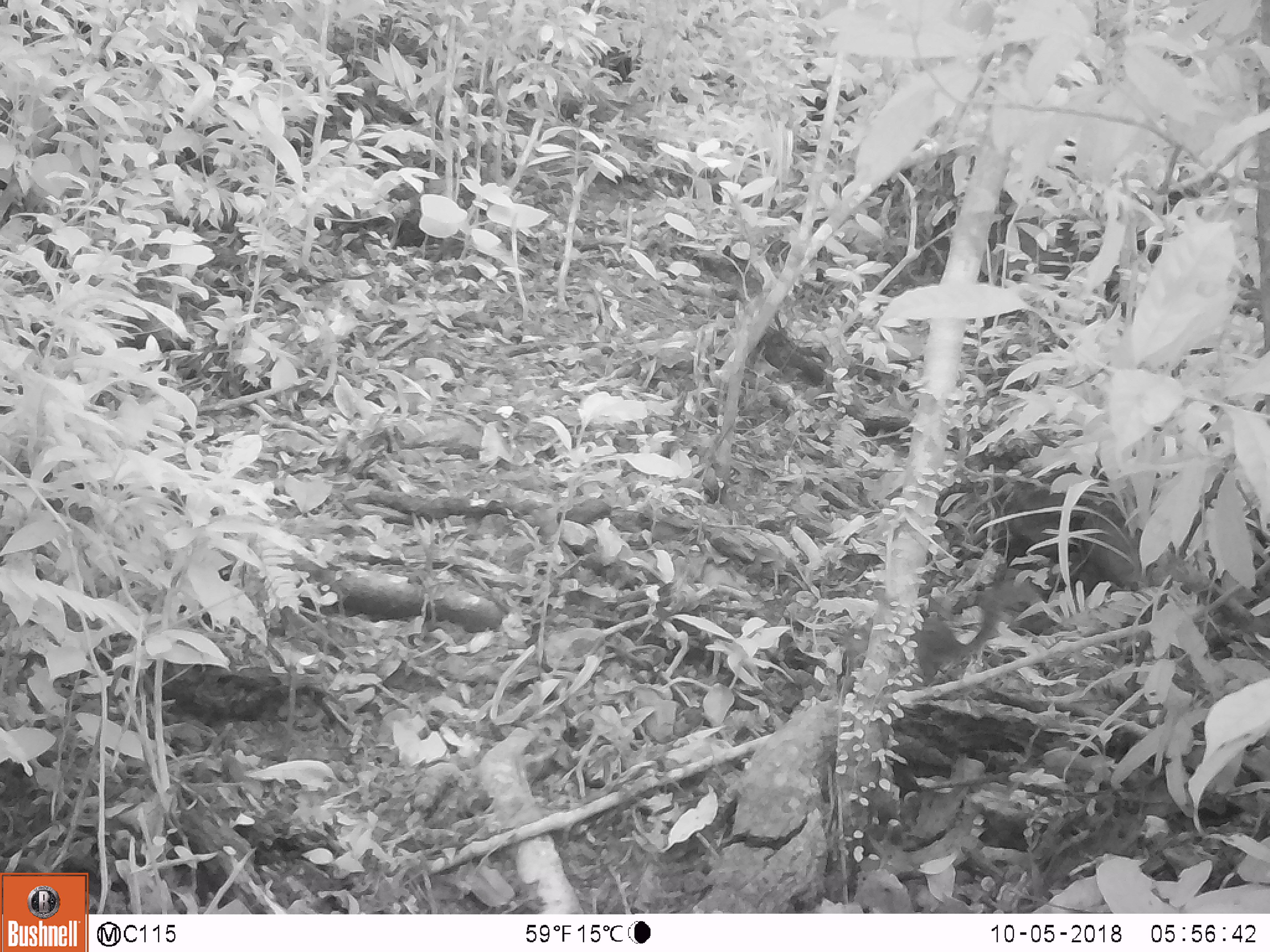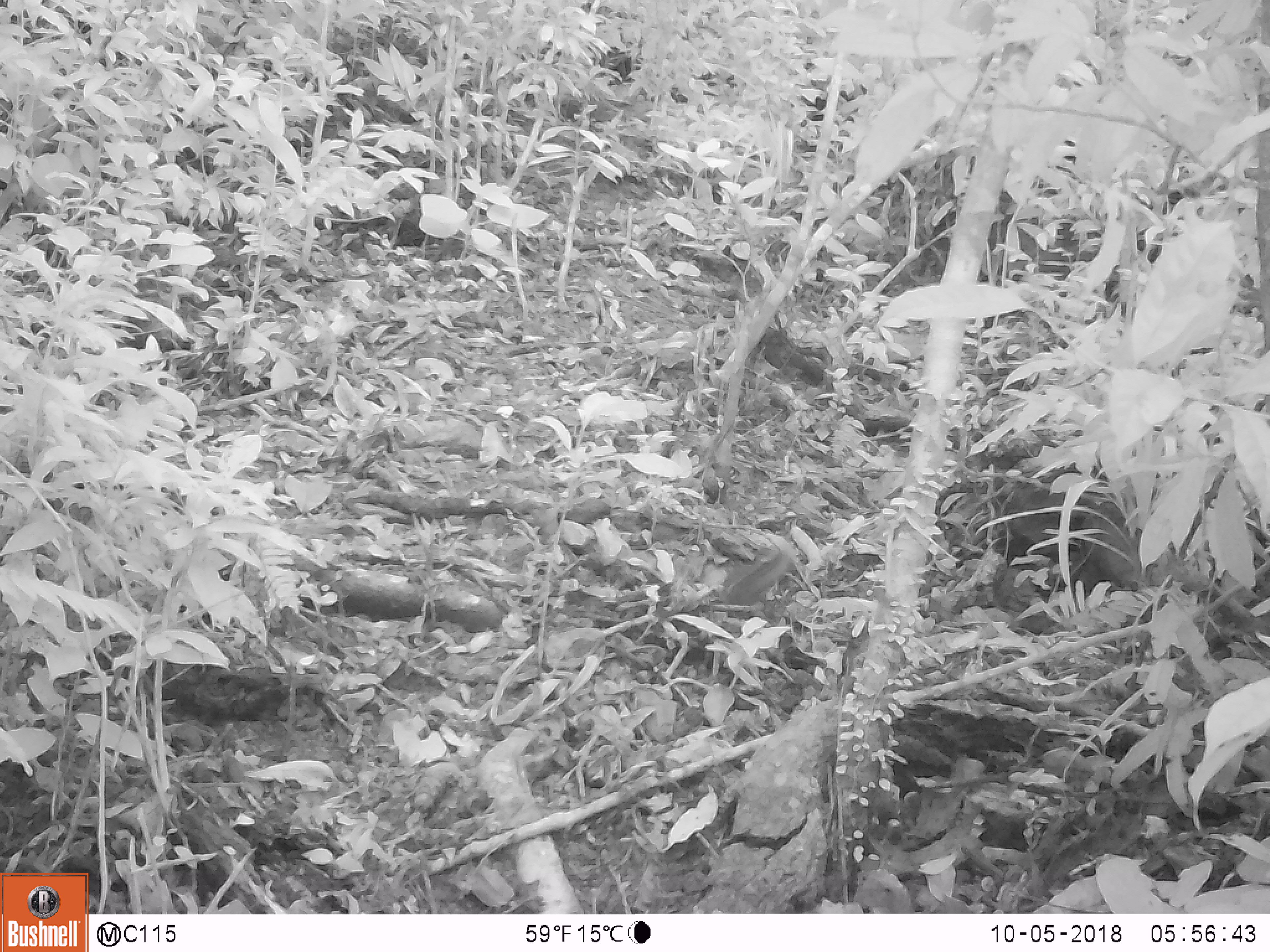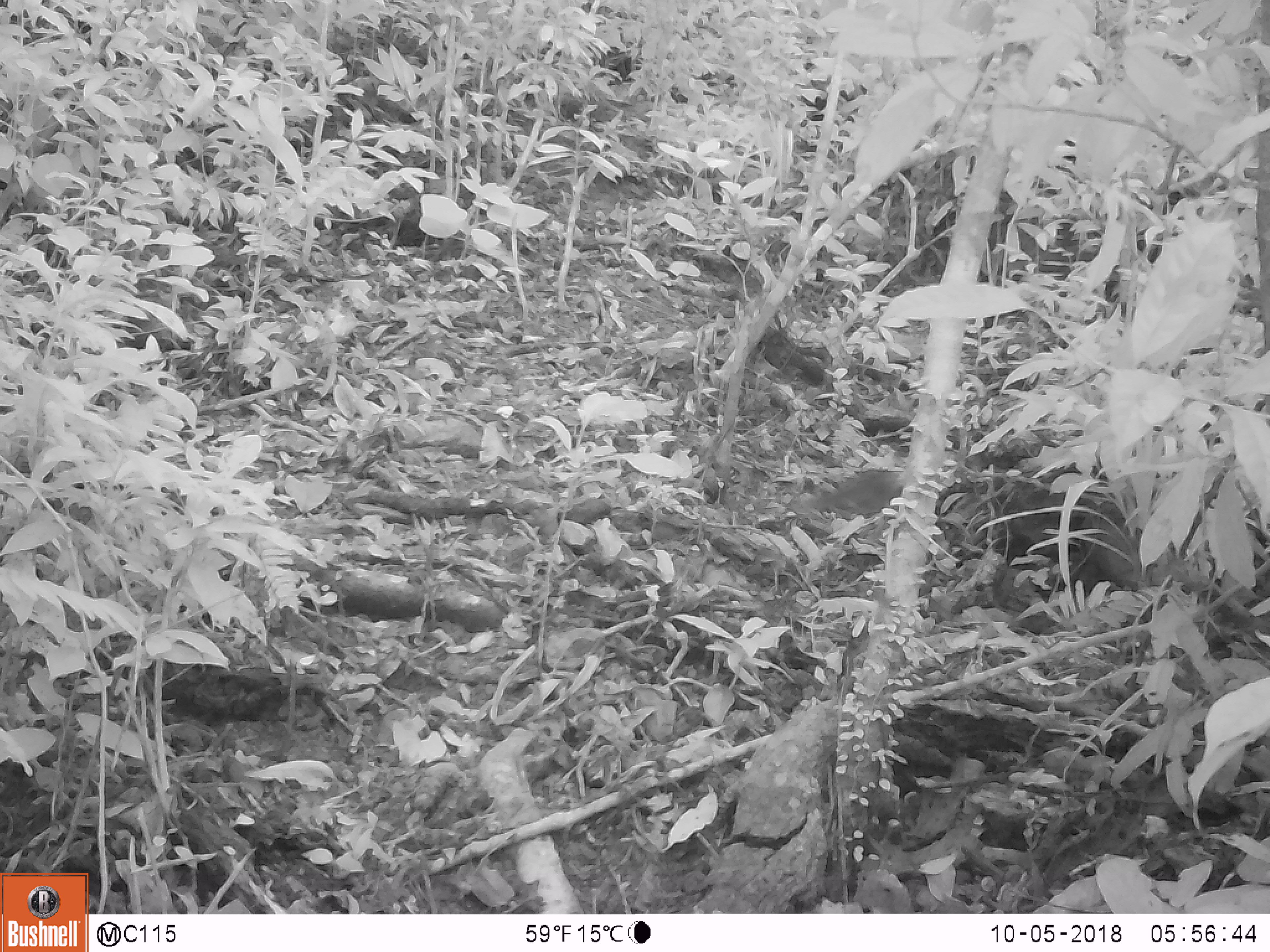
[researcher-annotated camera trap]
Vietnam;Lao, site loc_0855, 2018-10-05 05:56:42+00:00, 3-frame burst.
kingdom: Animalia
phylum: Chordata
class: Mammalia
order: Rodentia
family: Sciuridae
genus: Dremomys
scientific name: Dremomys rufigenis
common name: red-cheeked squirrel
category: red cheeked squirrel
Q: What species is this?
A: Red cheeked squirrel (red-cheeked squirrel) (Dremomys rufigenis).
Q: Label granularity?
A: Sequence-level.